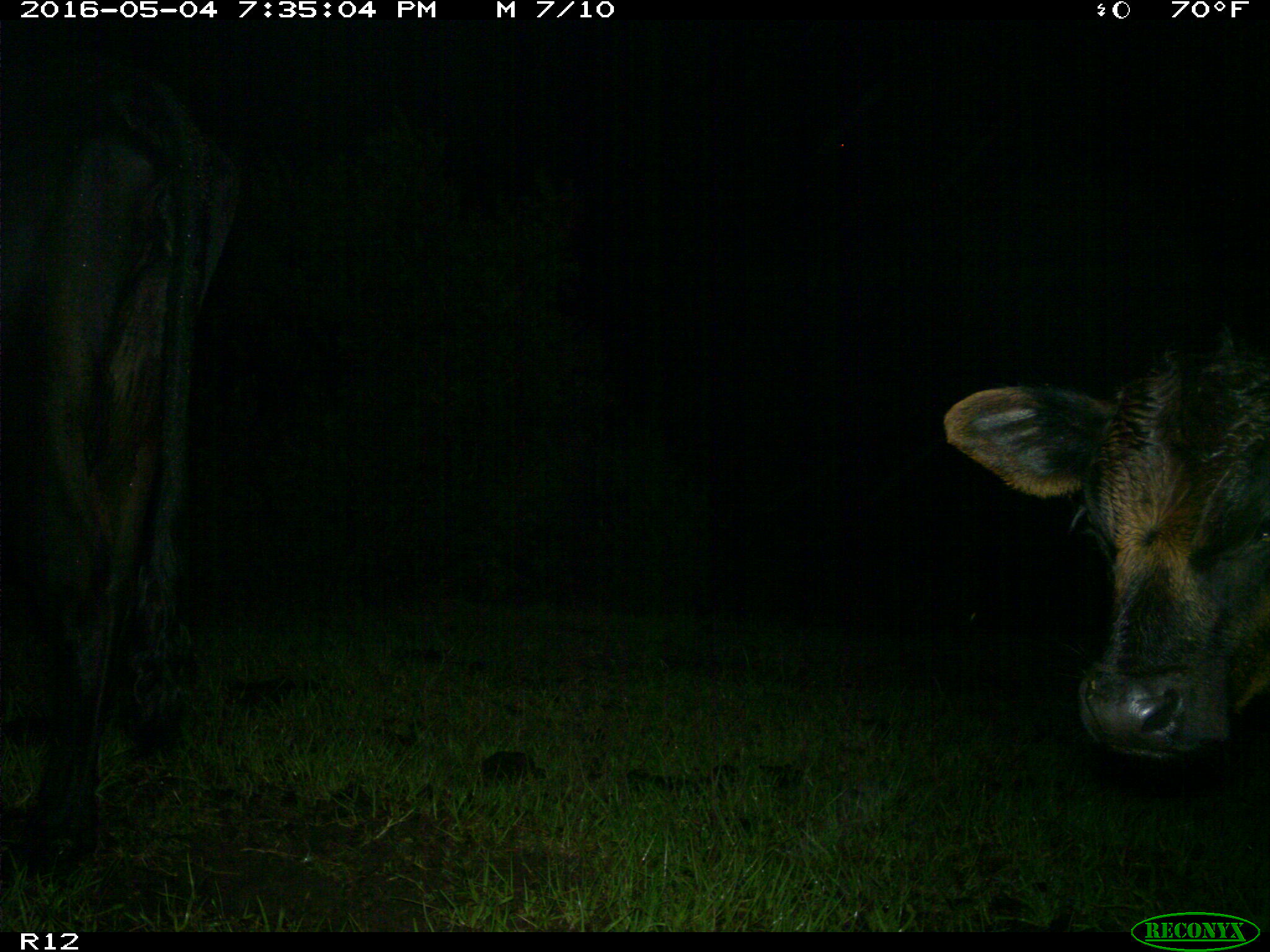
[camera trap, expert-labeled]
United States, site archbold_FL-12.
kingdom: Animalia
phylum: Chordata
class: Mammalia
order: Artiodactyla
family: Bovidae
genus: Bos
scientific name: Bos taurus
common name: domestic cow